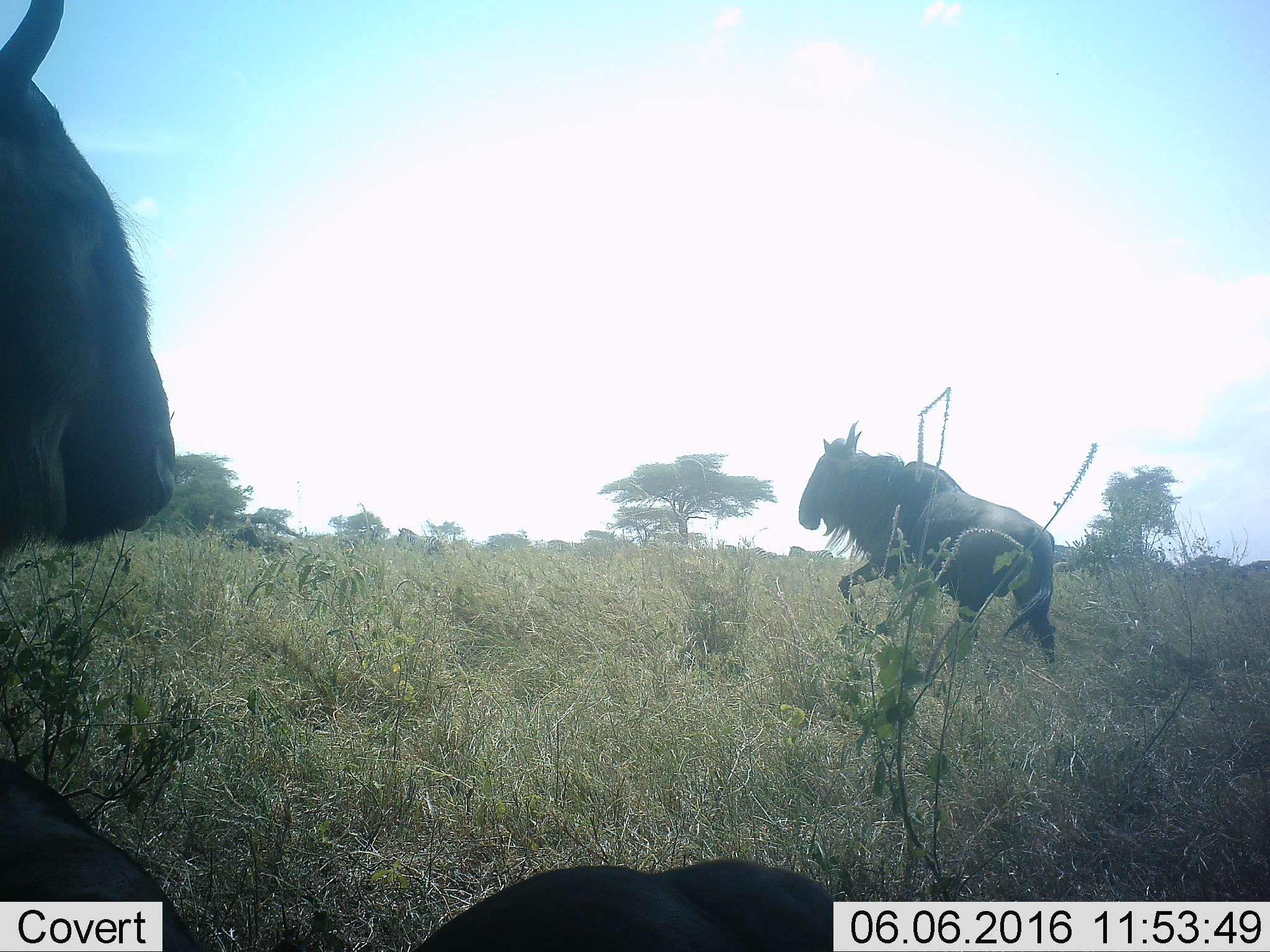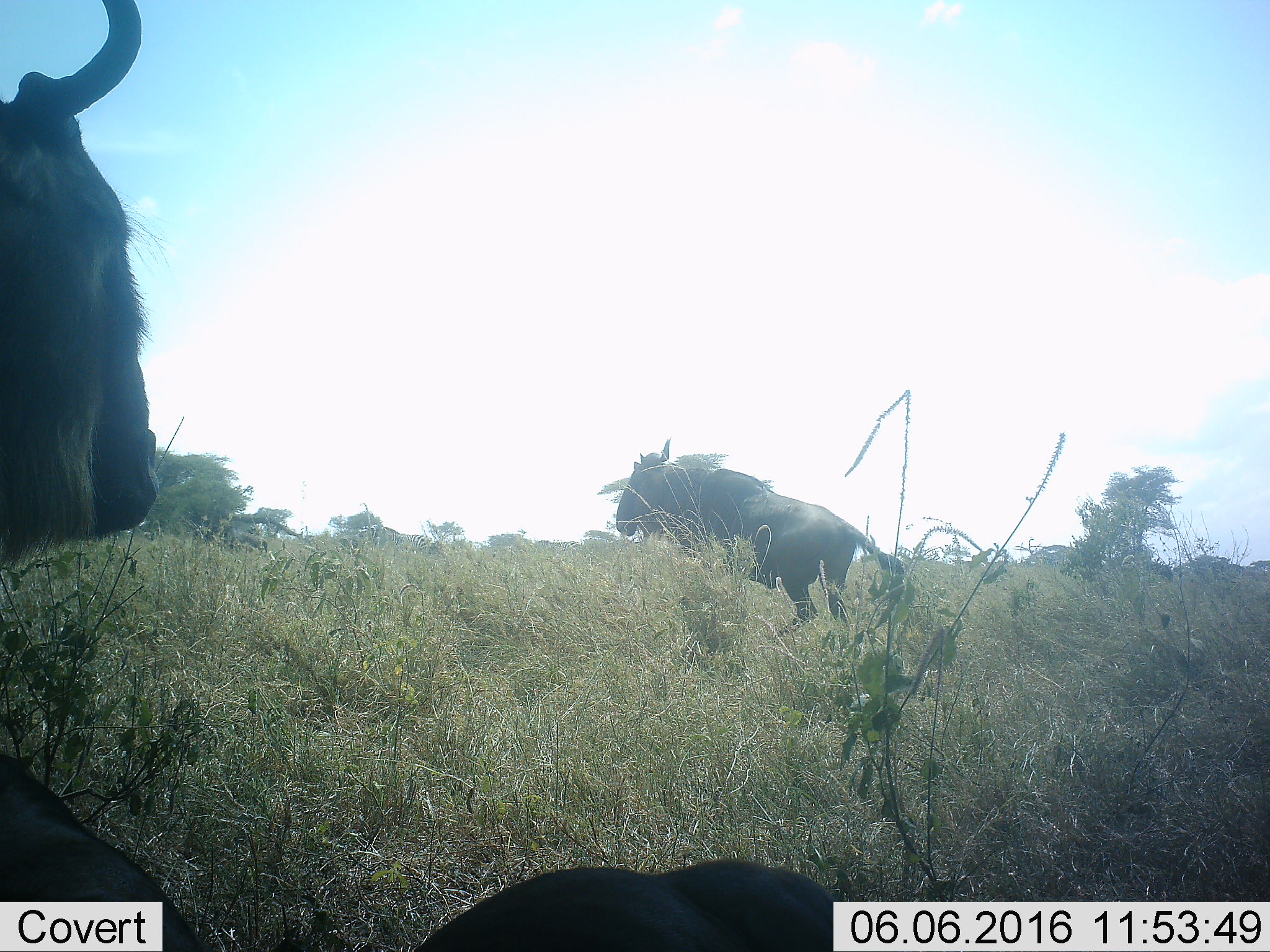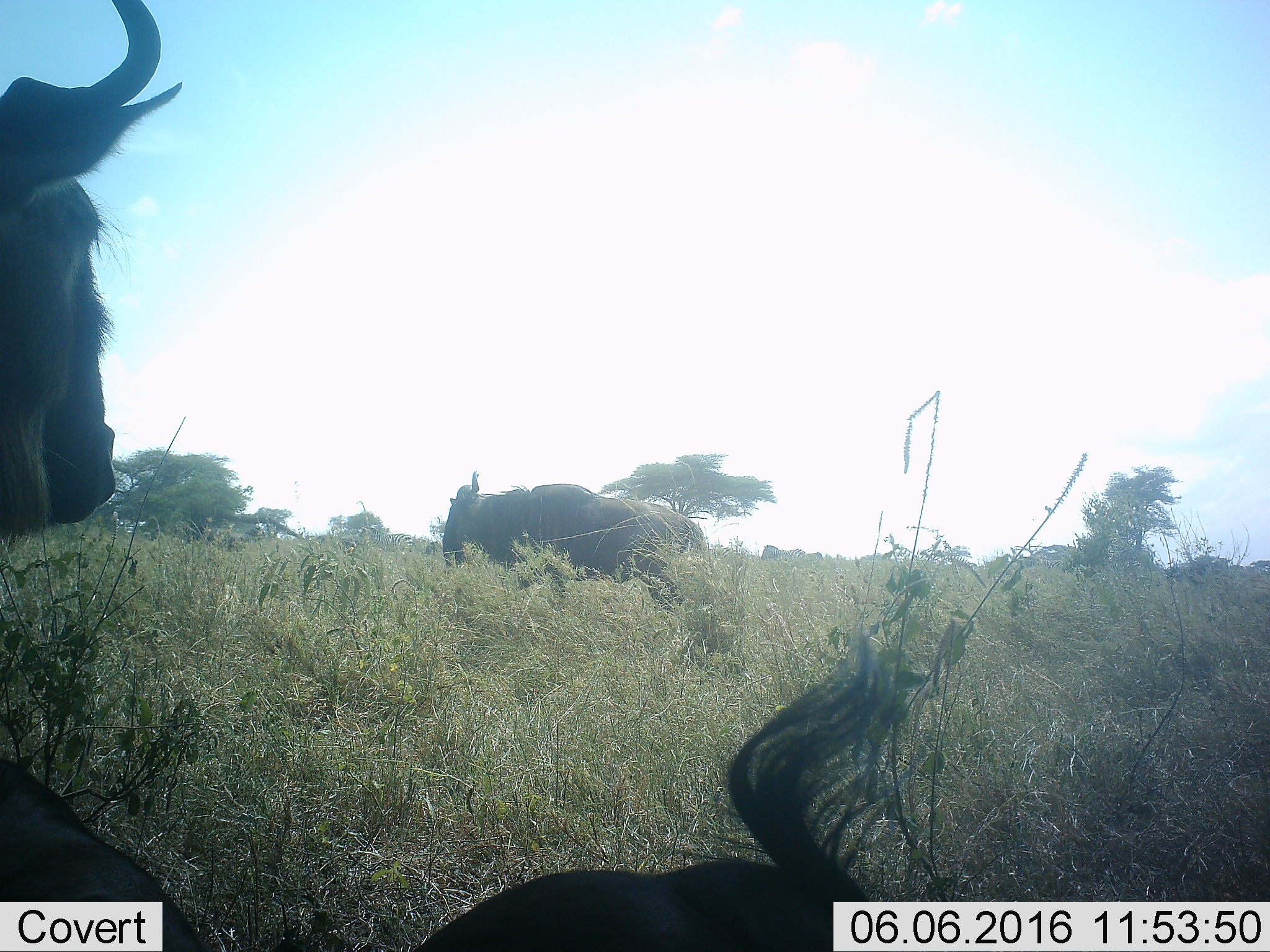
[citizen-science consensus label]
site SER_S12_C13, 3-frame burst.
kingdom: Animalia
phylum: Chordata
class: Mammalia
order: Artiodactyla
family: Bovidae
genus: Connochaetes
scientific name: Connochaetes taurinus taurinus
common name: blue wildebeest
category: wildebeestblue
Wildebeestblue (blue wildebeest) (Connochaetes taurinus taurinus), count 3. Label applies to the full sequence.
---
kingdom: Animalia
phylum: Chordata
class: Mammalia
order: Perissodactyla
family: Equidae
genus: Equus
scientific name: Equus quagga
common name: plains zebra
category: zebraplains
Zebraplains (plains zebra) (Equus quagga), count 5. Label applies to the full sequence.